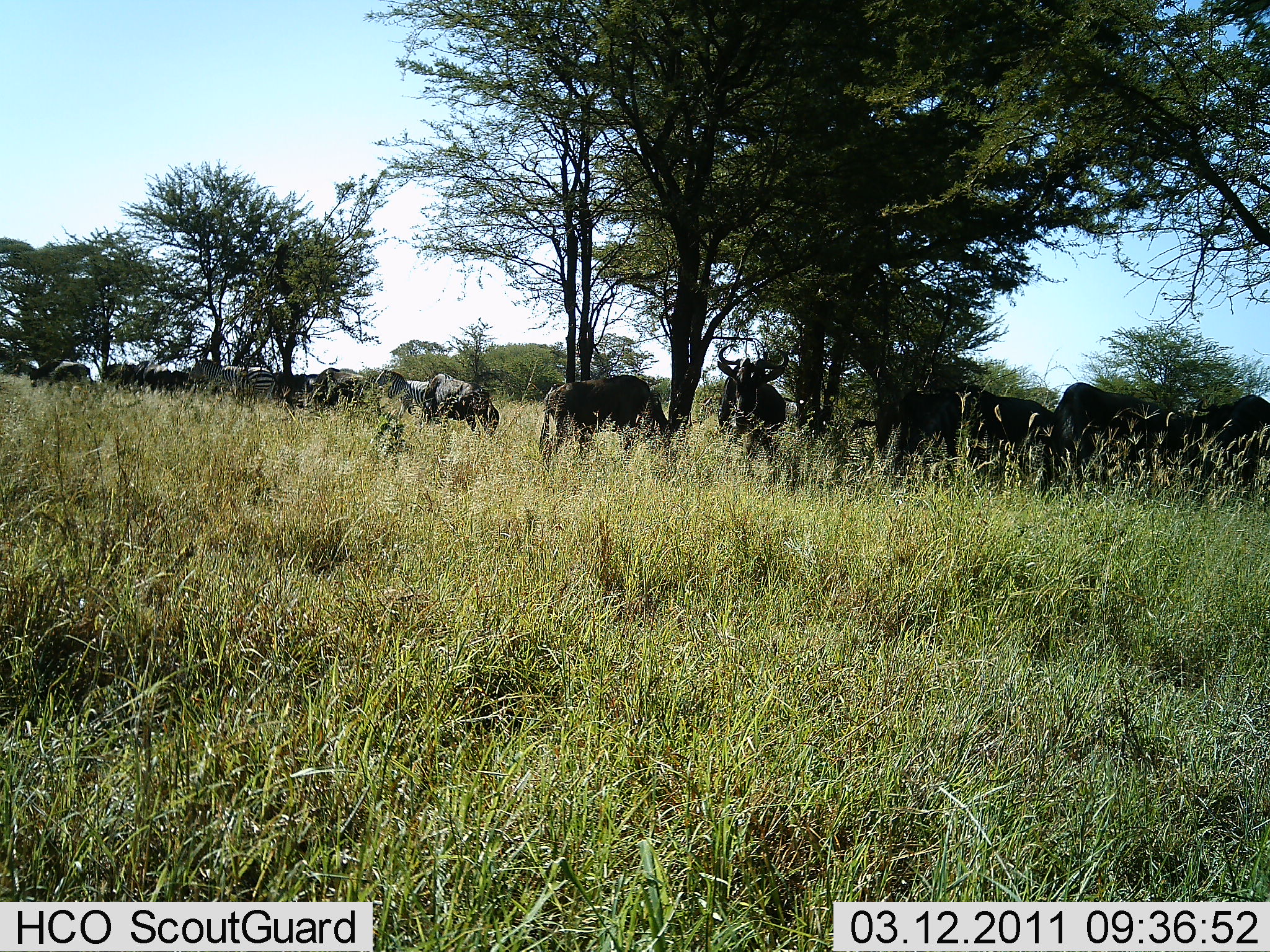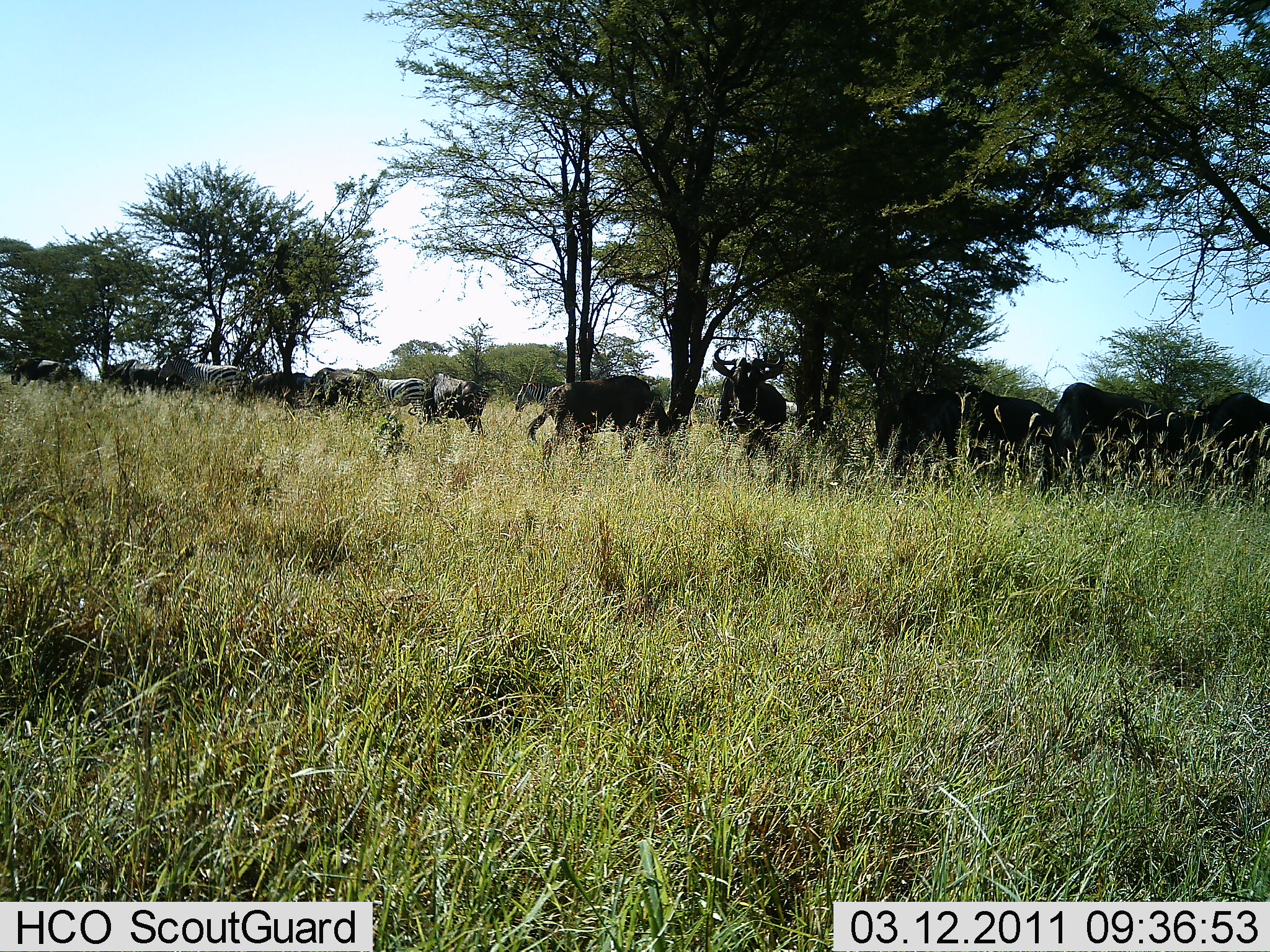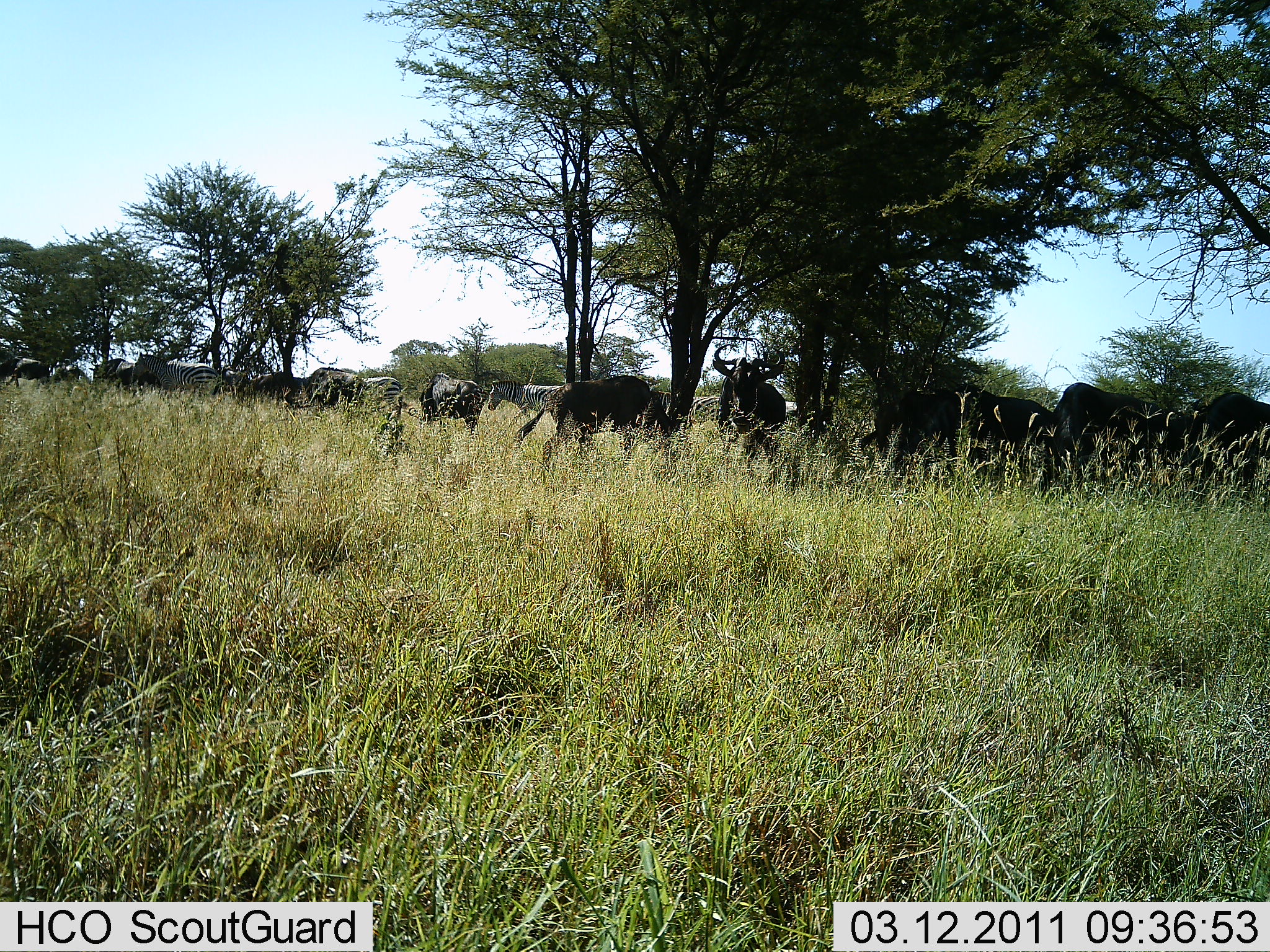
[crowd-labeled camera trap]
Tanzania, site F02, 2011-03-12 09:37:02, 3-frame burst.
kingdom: Animalia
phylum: Chordata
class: Mammalia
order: Artiodactyla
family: Bovidae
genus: Connochaetes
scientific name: Connochaetes taurinus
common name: blue wildebeest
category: wildebeest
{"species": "wildebeest (blue wildebeest) (Connochaetes taurinus)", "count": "11-50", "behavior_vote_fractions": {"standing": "67%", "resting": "0%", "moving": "56%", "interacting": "11%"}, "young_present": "0%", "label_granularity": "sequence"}